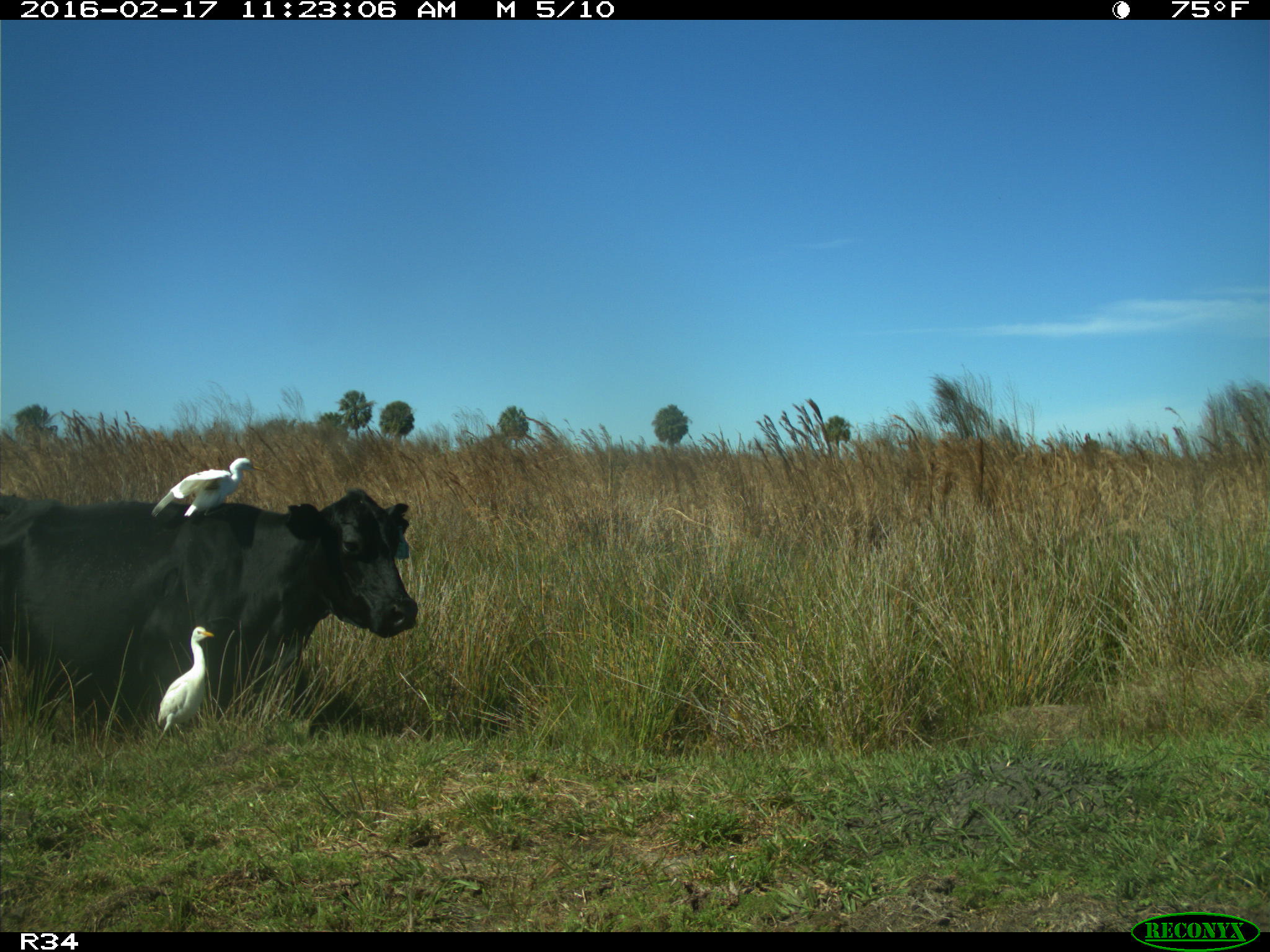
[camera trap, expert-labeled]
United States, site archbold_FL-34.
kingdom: Animalia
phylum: Chordata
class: Mammalia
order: Artiodactyla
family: Bovidae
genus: Bos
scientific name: Bos taurus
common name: domestic cow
Bos taurus (domestic cow).